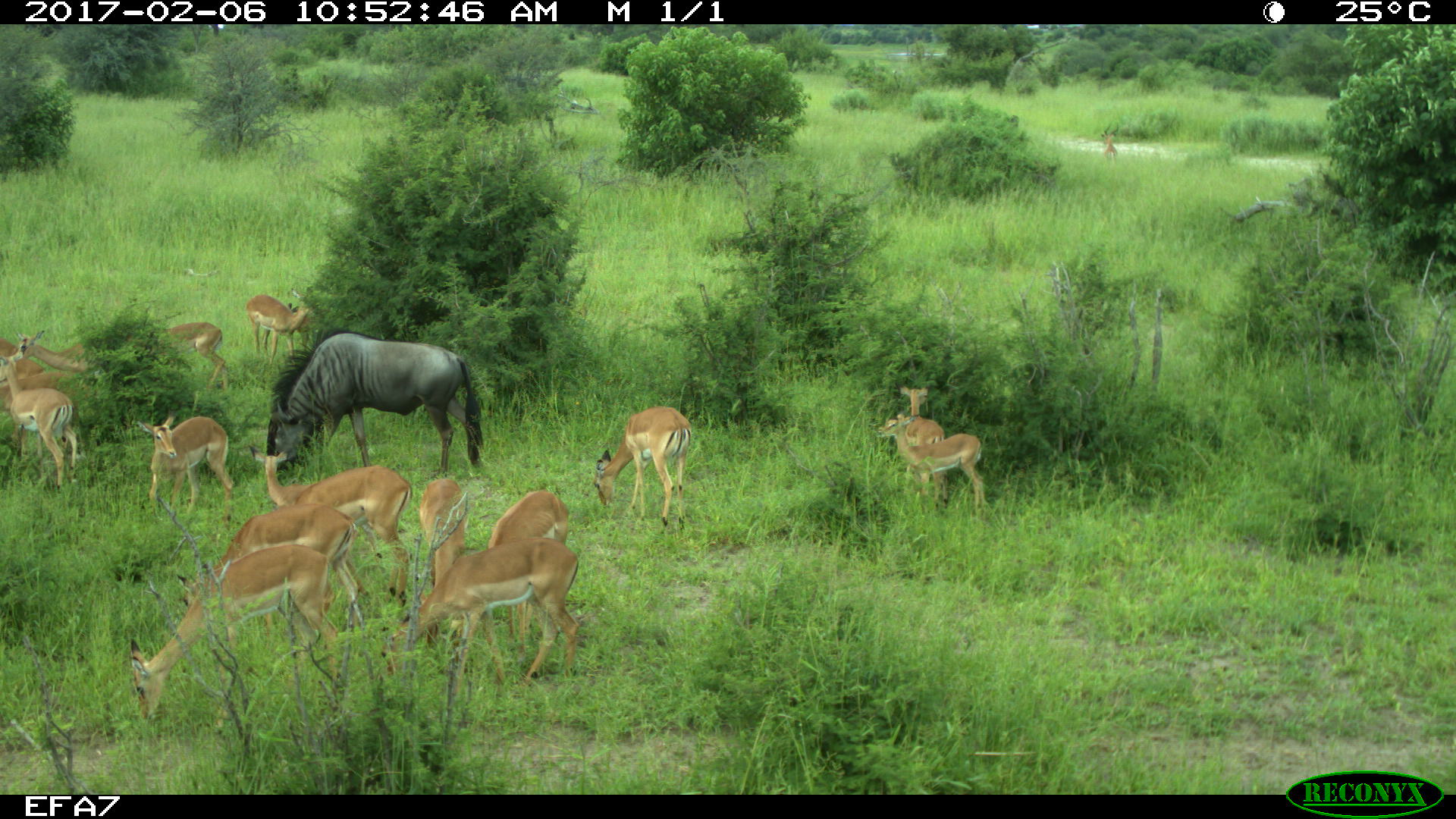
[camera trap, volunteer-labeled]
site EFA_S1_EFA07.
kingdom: Animalia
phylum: Chordata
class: Mammalia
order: Artiodactyla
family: Bovidae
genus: Antidorcas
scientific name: Antidorcas marsupialis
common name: springbok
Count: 11-50.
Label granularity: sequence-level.